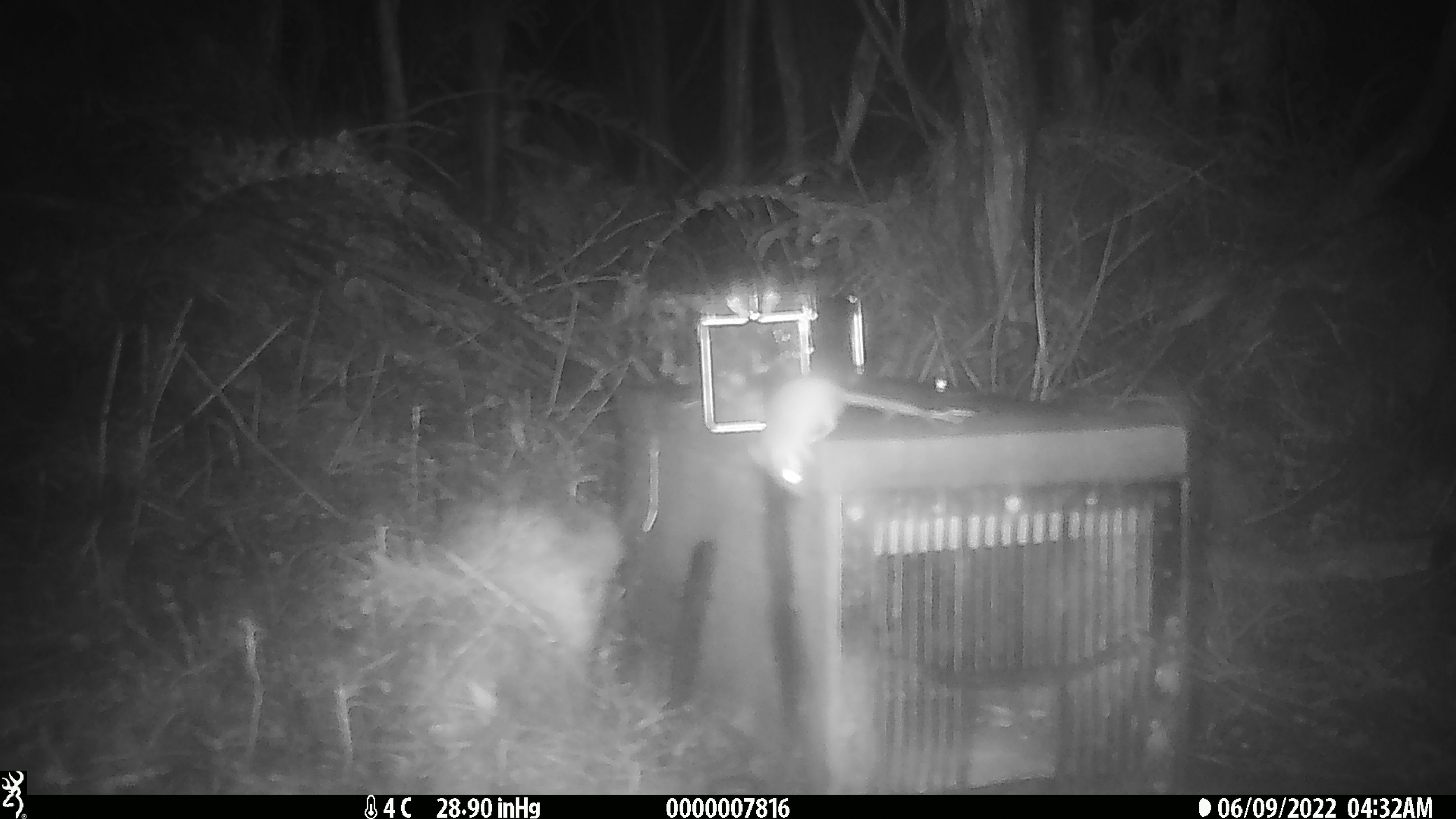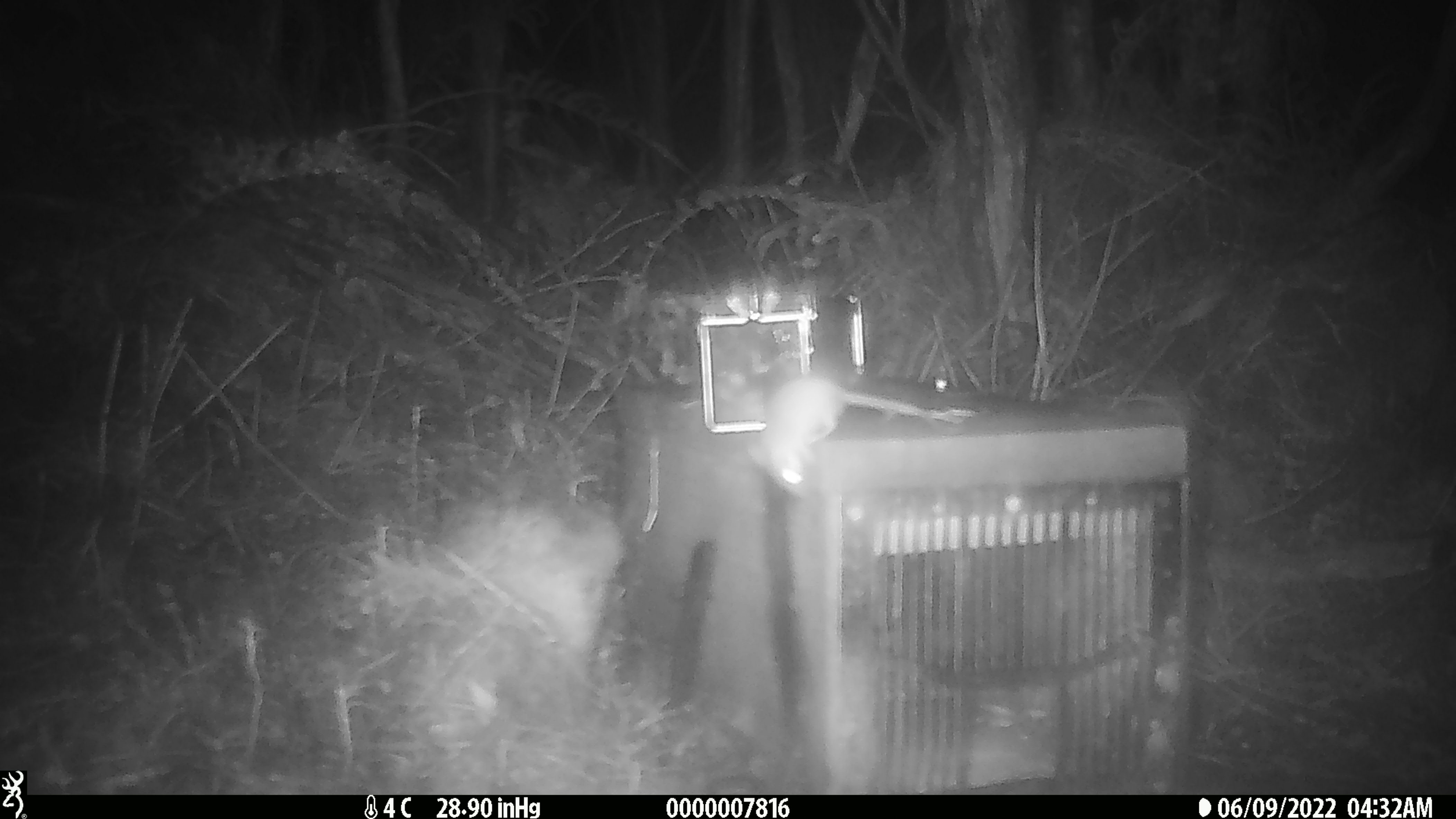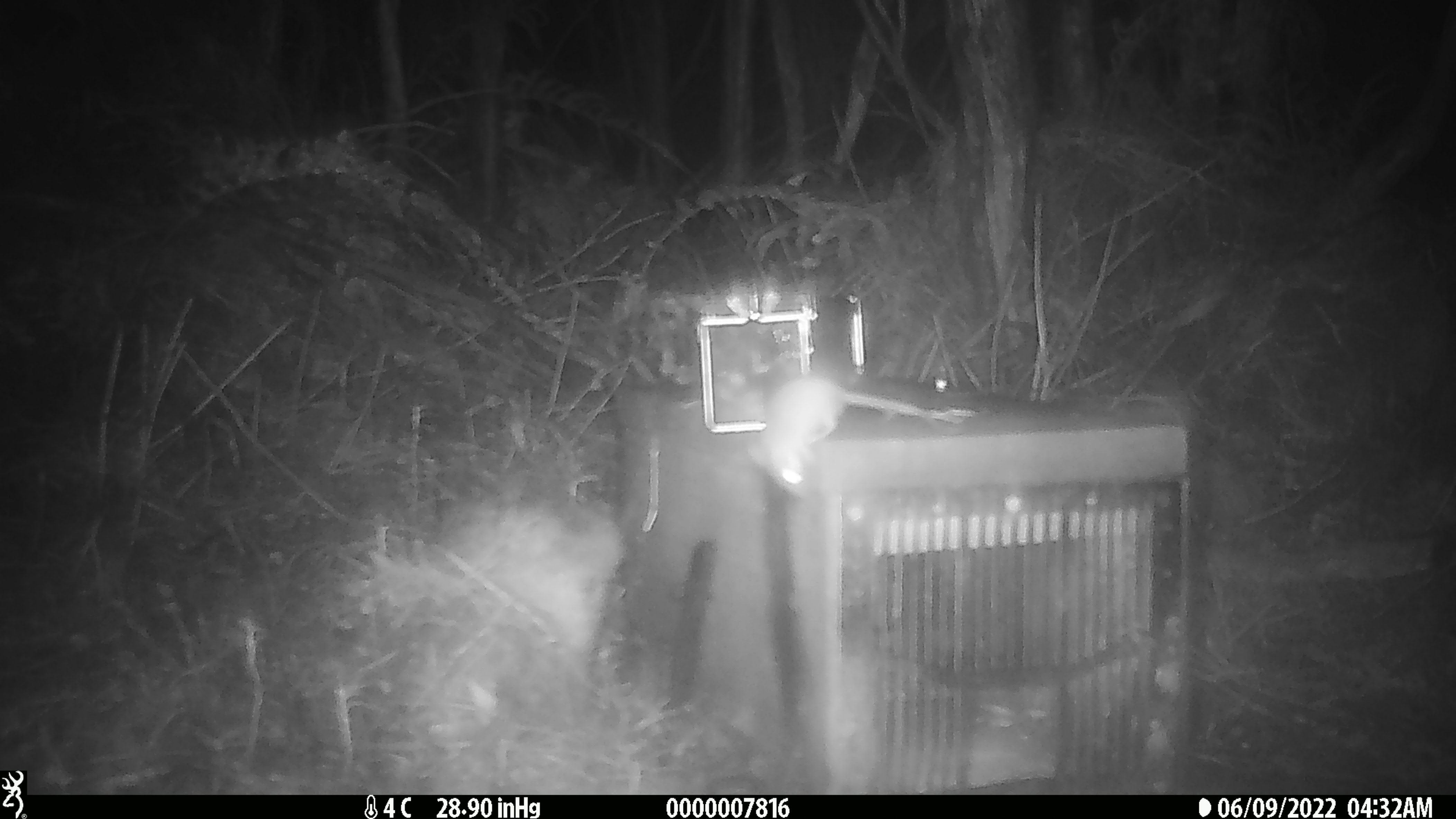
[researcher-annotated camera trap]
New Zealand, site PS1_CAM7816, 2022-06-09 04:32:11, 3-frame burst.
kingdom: Animalia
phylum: Chordata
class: Mammalia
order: Rodentia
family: Muridae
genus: Mus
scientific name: Mus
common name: mouse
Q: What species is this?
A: Mouse (Mus).